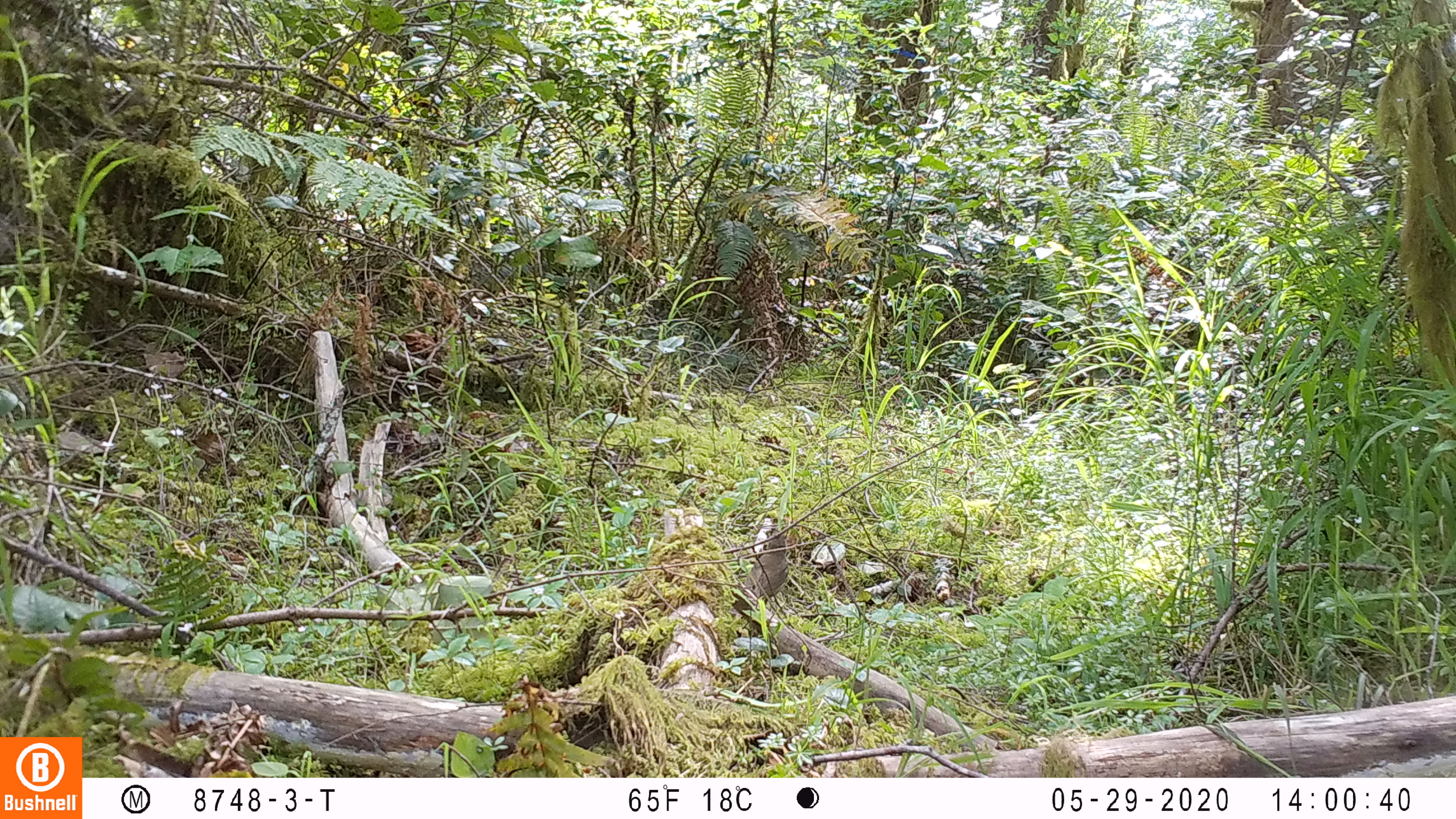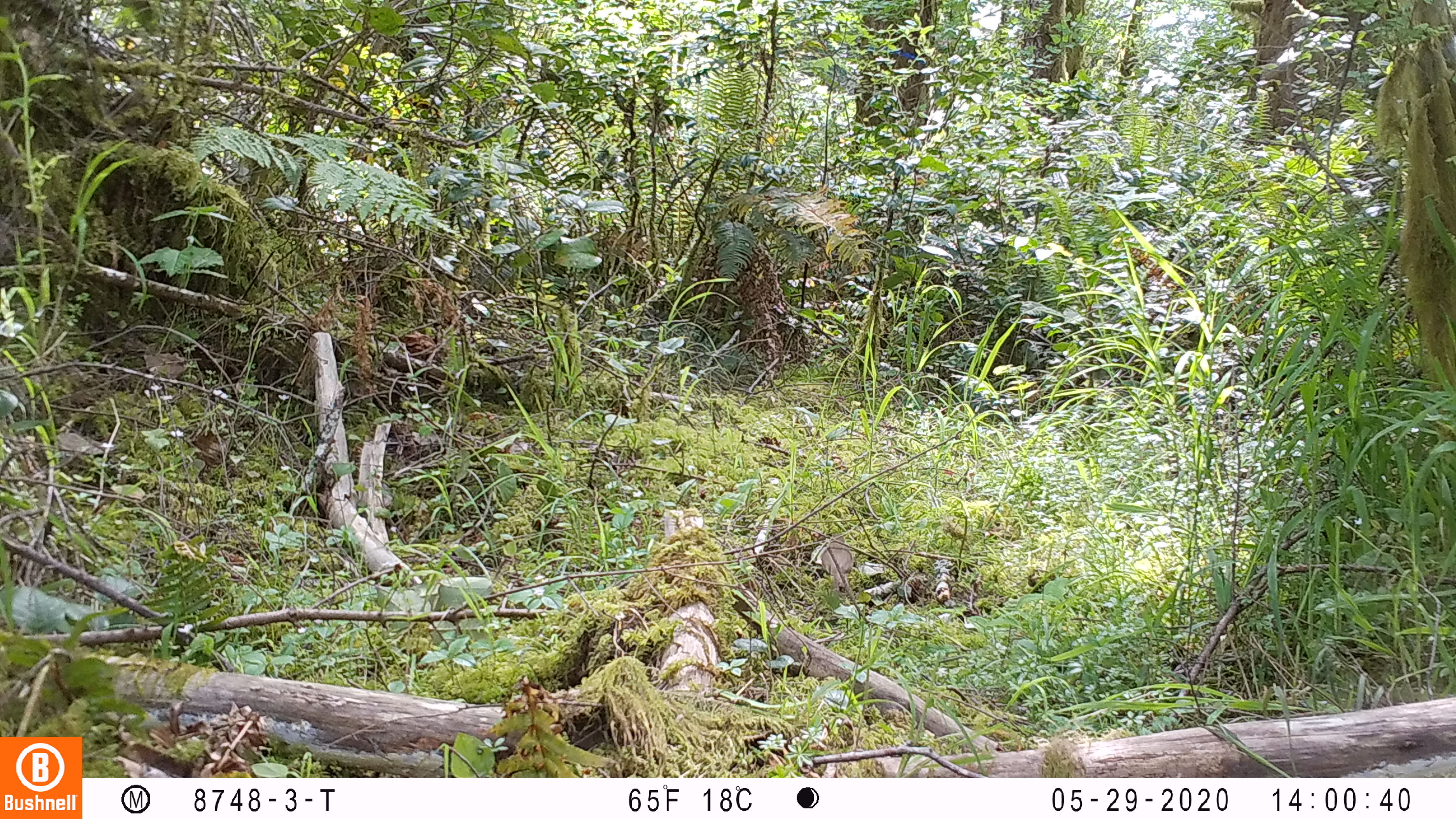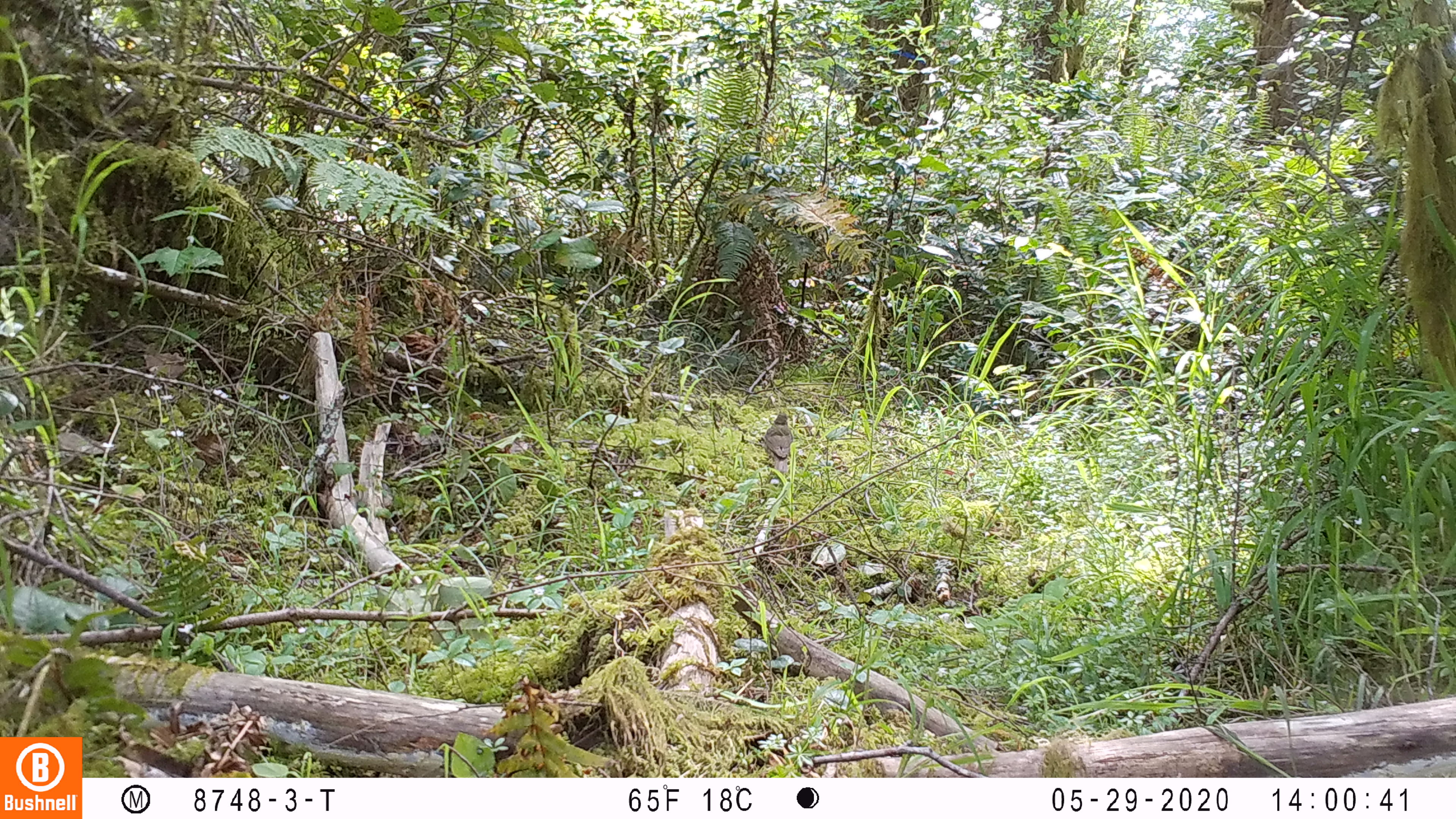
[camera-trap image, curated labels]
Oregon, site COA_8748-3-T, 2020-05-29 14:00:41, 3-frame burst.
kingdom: Animalia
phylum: Chordata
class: Aves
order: Passeriformes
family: Turdidae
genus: Catharus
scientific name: Catharus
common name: brown thrushes and nightingale-thrushes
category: catharus species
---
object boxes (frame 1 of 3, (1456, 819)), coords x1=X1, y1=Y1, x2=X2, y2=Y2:
catharus species: x1=743, y1=527, x2=790, y2=607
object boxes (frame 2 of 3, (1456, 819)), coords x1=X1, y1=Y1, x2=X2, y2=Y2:
catharus species: x1=818, y1=529, x2=856, y2=591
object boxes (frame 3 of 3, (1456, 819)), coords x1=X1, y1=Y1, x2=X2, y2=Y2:
catharus species: x1=763, y1=409, x2=792, y2=471